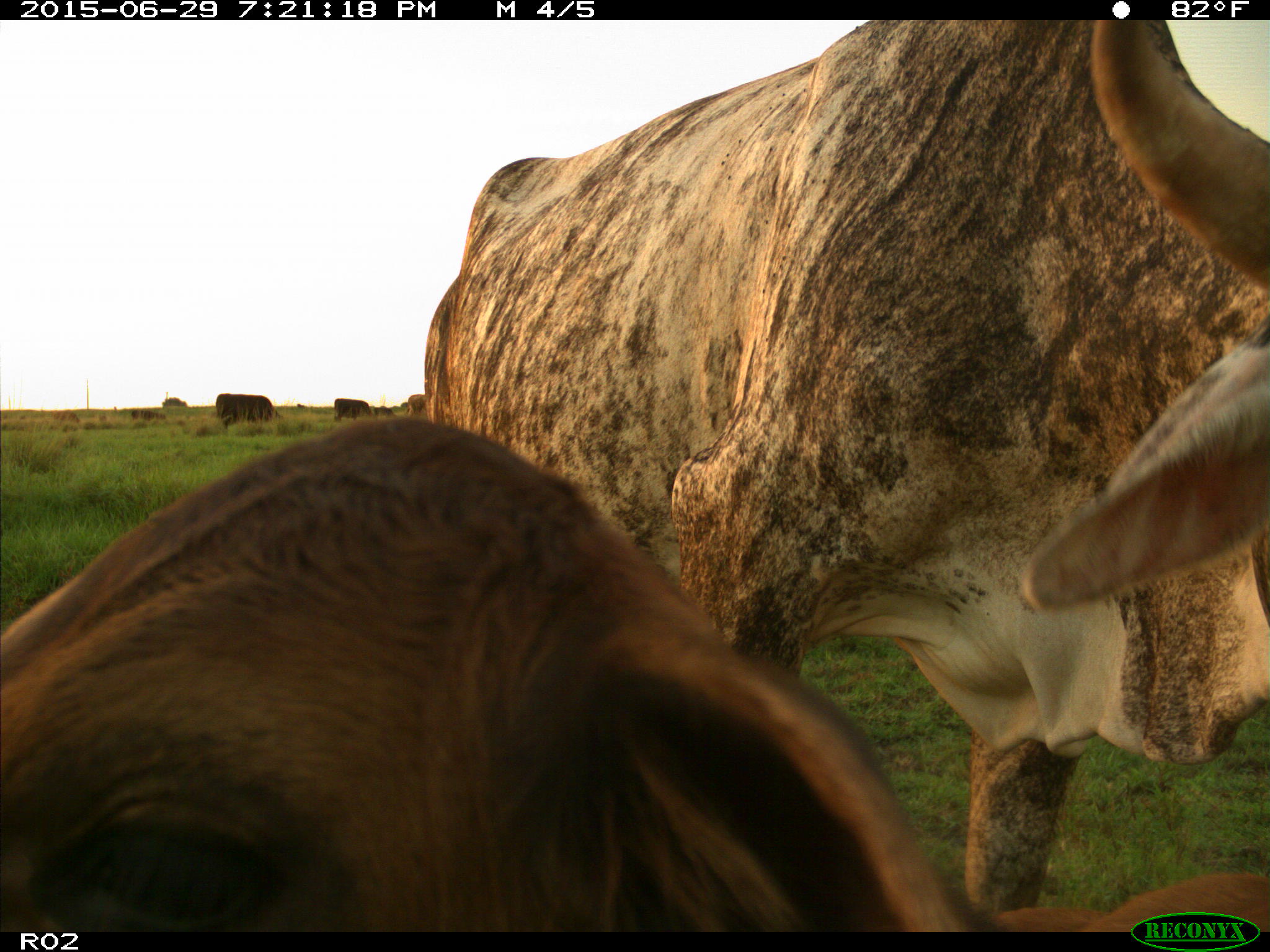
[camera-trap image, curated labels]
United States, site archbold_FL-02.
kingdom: Animalia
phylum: Chordata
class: Mammalia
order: Artiodactyla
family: Bovidae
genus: Bos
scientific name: Bos taurus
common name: domestic cow